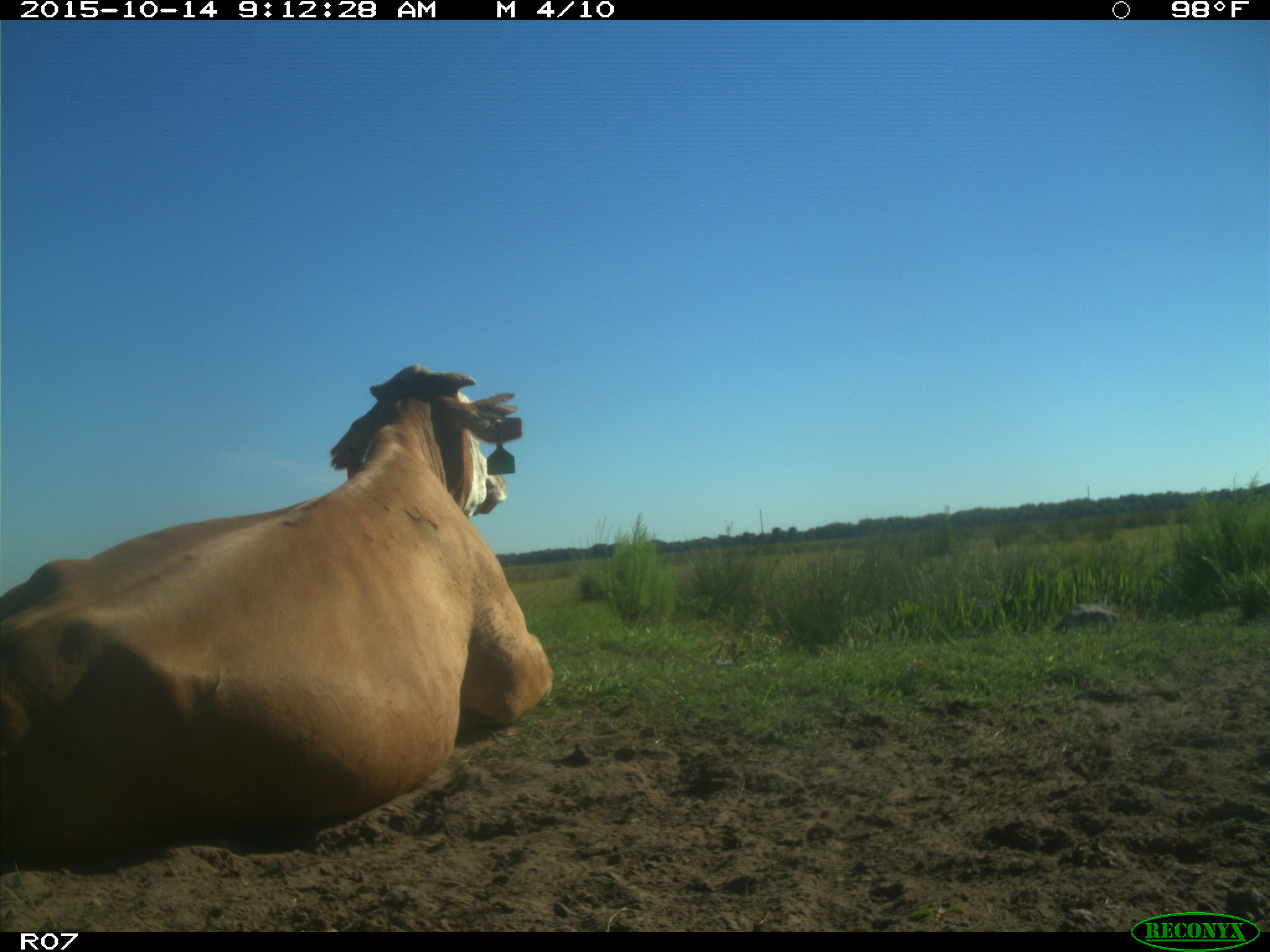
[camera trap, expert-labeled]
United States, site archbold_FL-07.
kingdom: Animalia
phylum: Chordata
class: Mammalia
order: Artiodactyla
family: Bovidae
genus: Bos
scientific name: Bos taurus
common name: domestic cow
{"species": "Bos taurus (domestic cow)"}